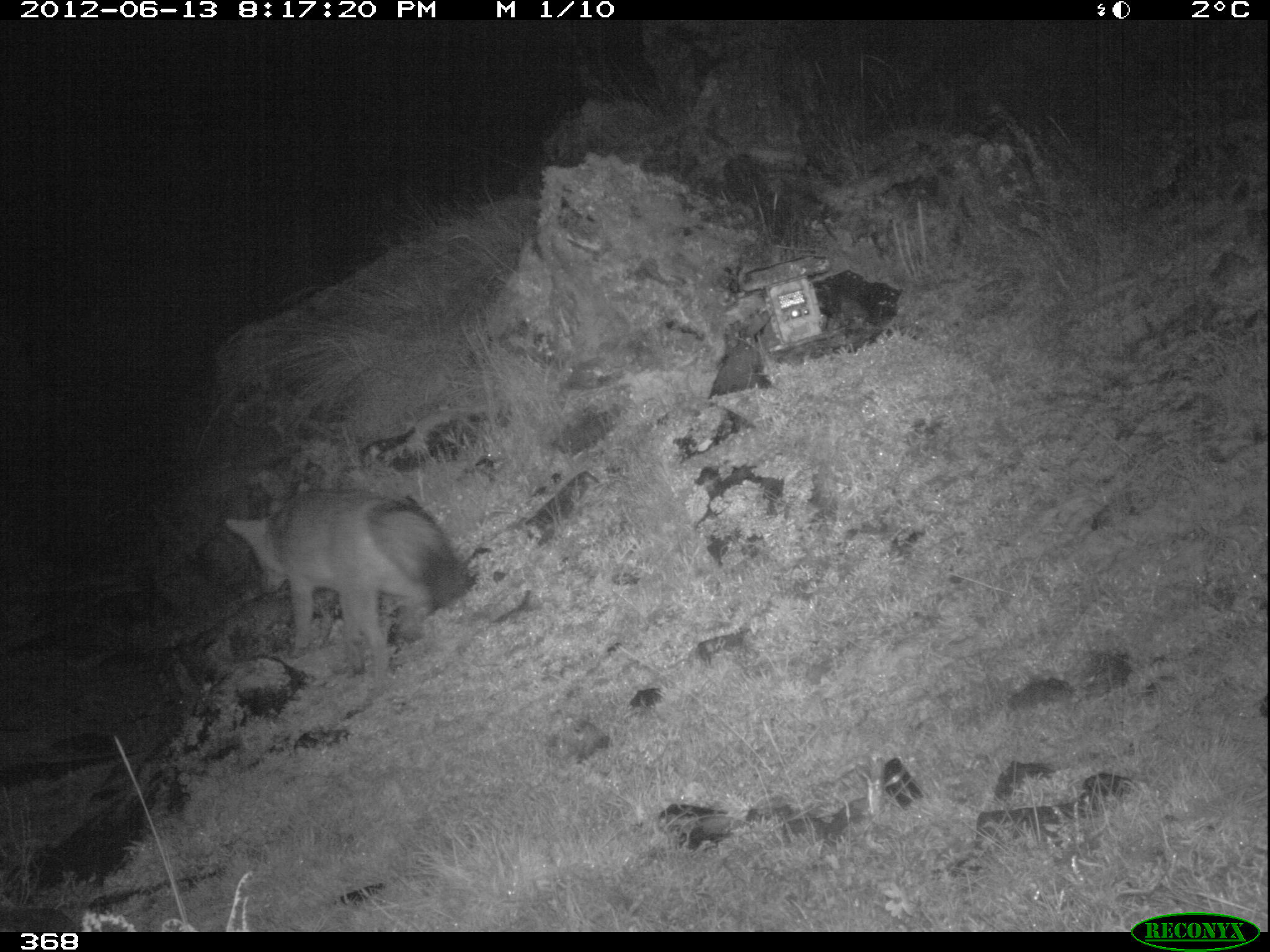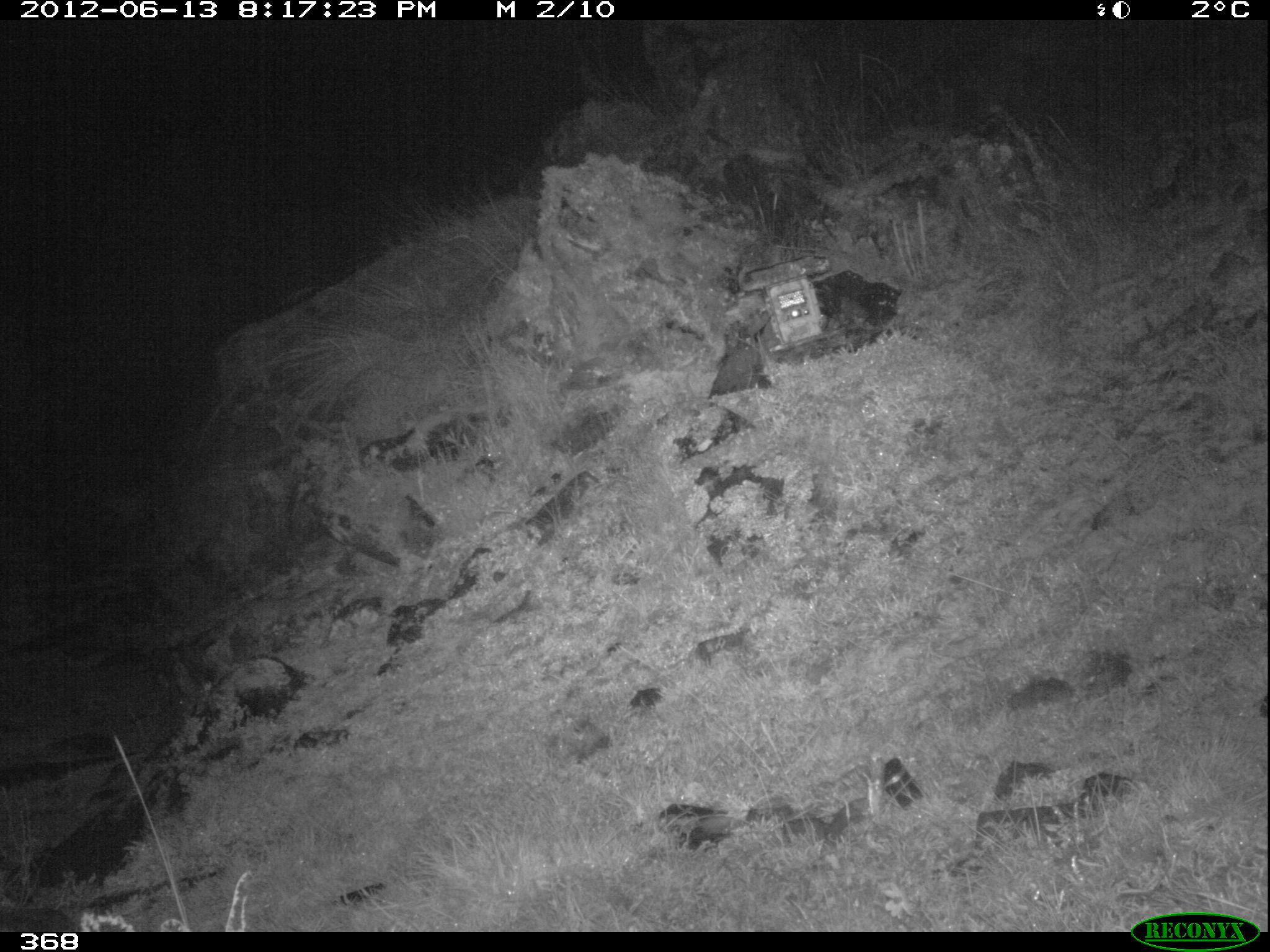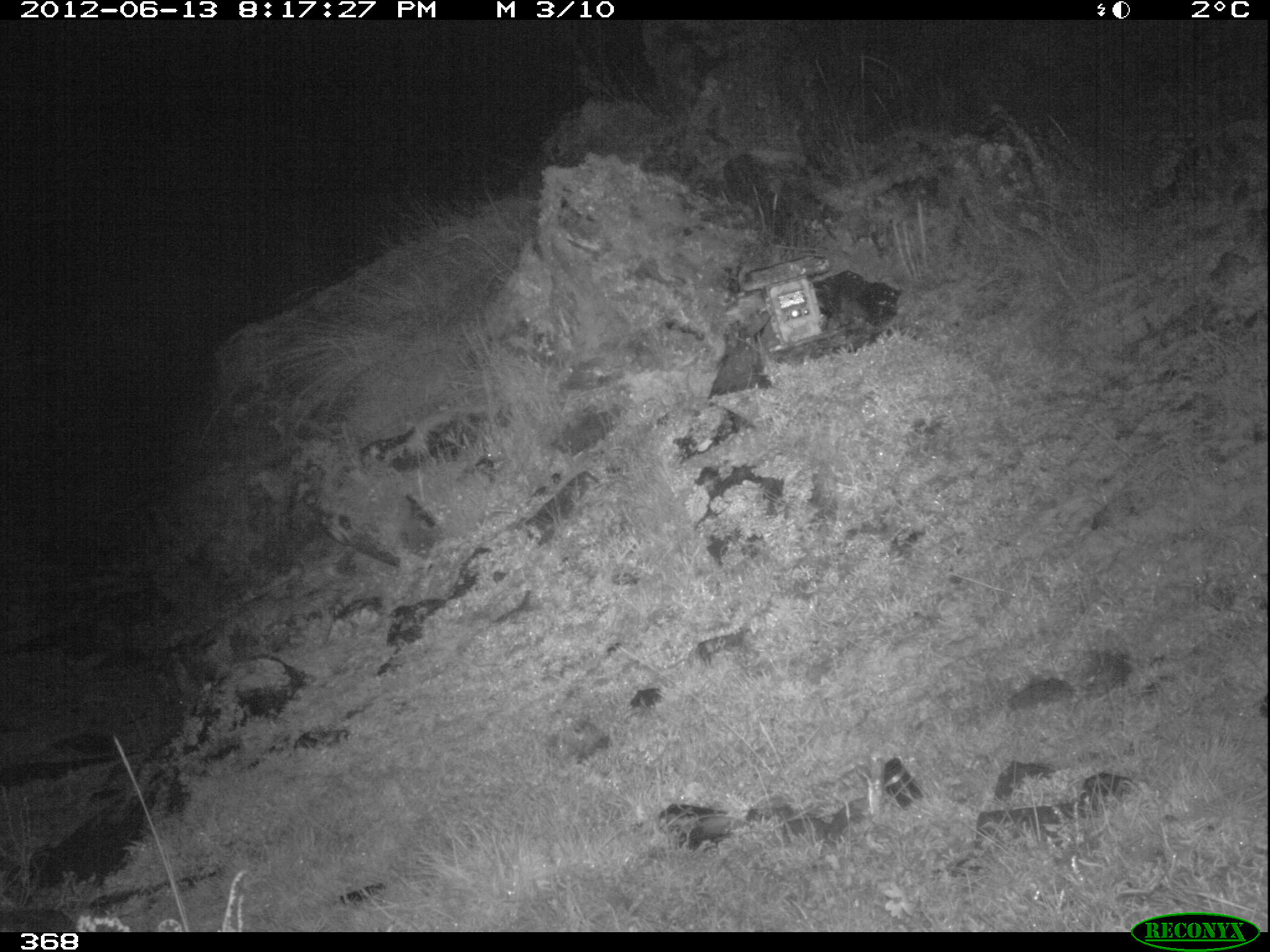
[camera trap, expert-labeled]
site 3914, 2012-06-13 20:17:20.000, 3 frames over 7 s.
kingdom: Animalia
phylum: Chordata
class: Mammalia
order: Carnivora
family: Canidae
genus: Lycalopex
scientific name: Lycalopex culpaeus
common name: culpeo